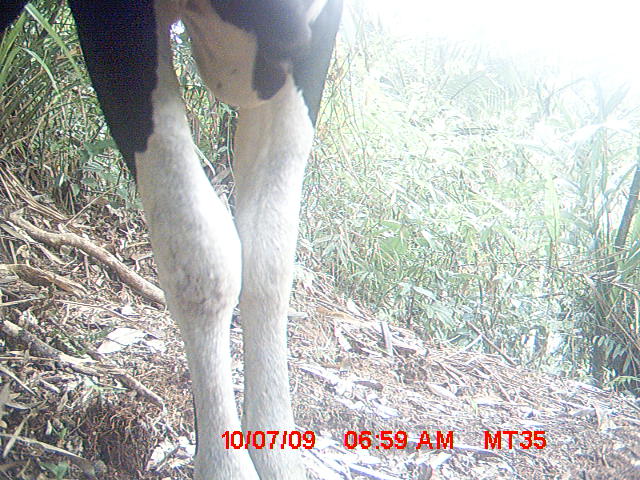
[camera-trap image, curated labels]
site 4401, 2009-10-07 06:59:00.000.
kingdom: Animalia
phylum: Chordata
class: Mammalia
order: Artiodactyla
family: Bovidae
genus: Bos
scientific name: Bos taurus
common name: domestic cattle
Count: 1.